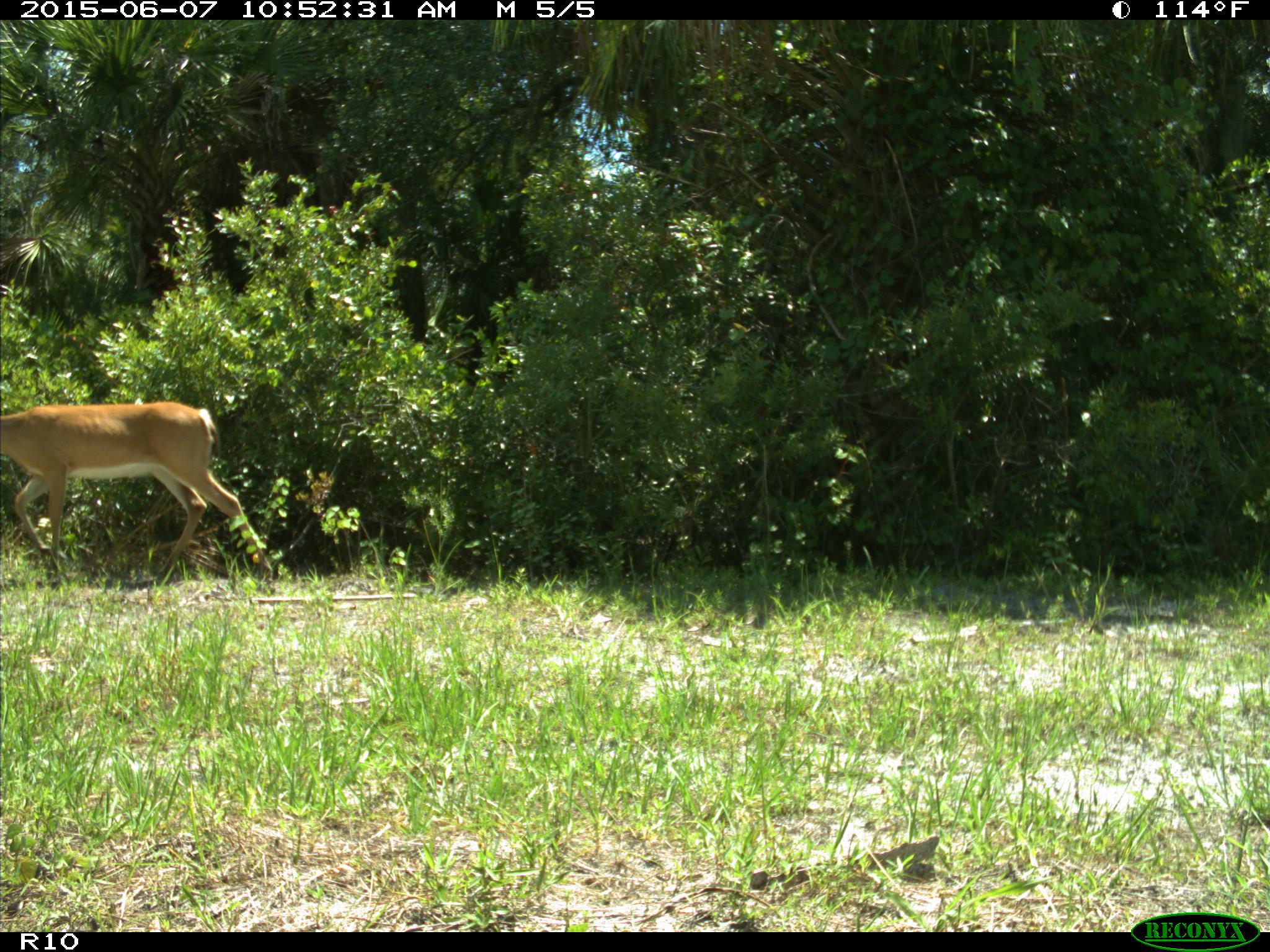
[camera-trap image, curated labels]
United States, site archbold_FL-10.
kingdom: Animalia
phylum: Chordata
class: Mammalia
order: Artiodactyla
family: Cervidae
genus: Odocoileus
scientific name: Odocoileus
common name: deer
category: unidentified deer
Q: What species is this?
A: Unidentified deer (deer) (Odocoileus).